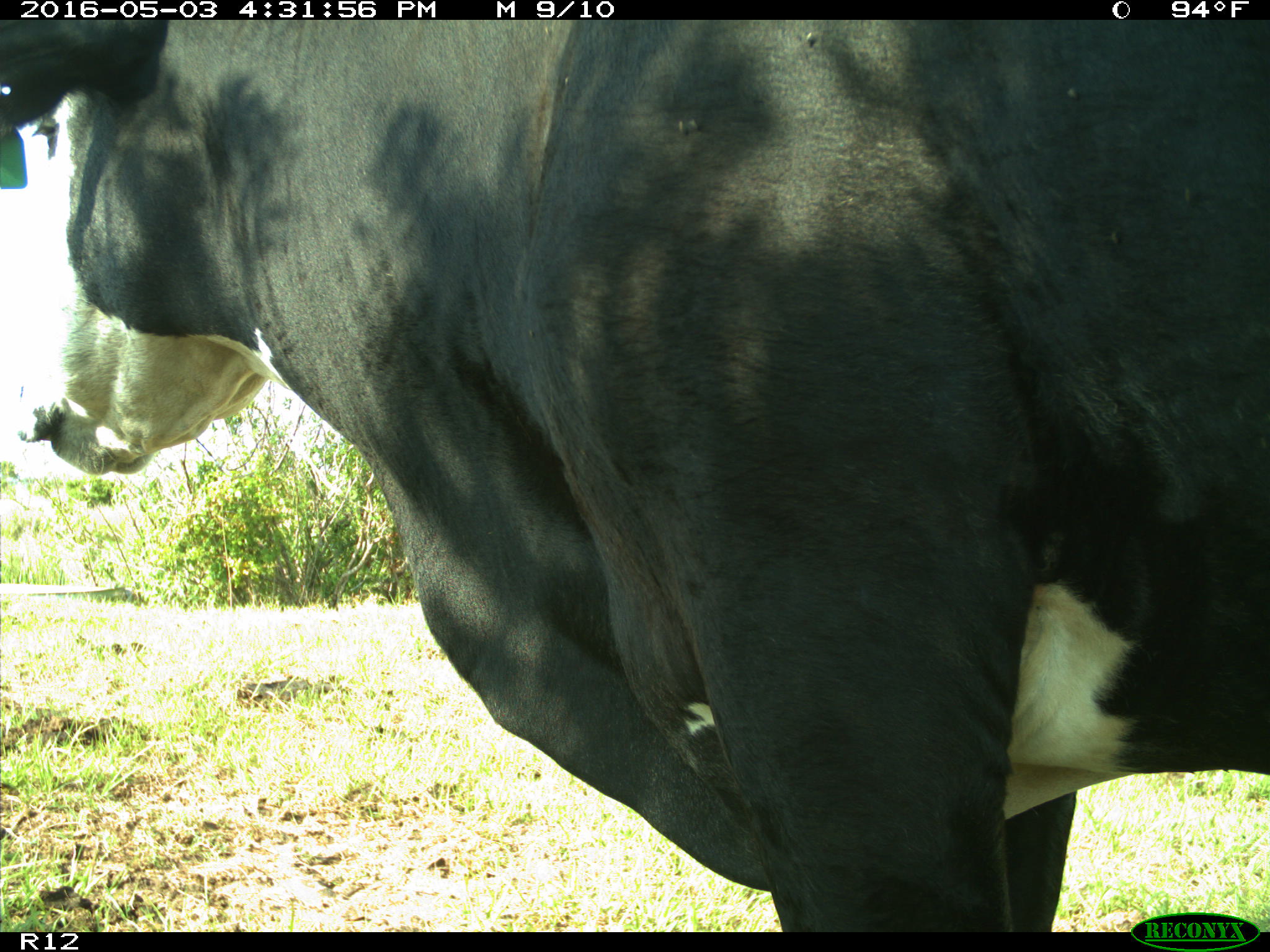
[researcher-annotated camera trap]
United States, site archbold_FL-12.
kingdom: Animalia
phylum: Chordata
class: Mammalia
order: Artiodactyla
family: Bovidae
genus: Bos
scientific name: Bos taurus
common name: domestic cow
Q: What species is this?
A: Bos taurus (domestic cow).